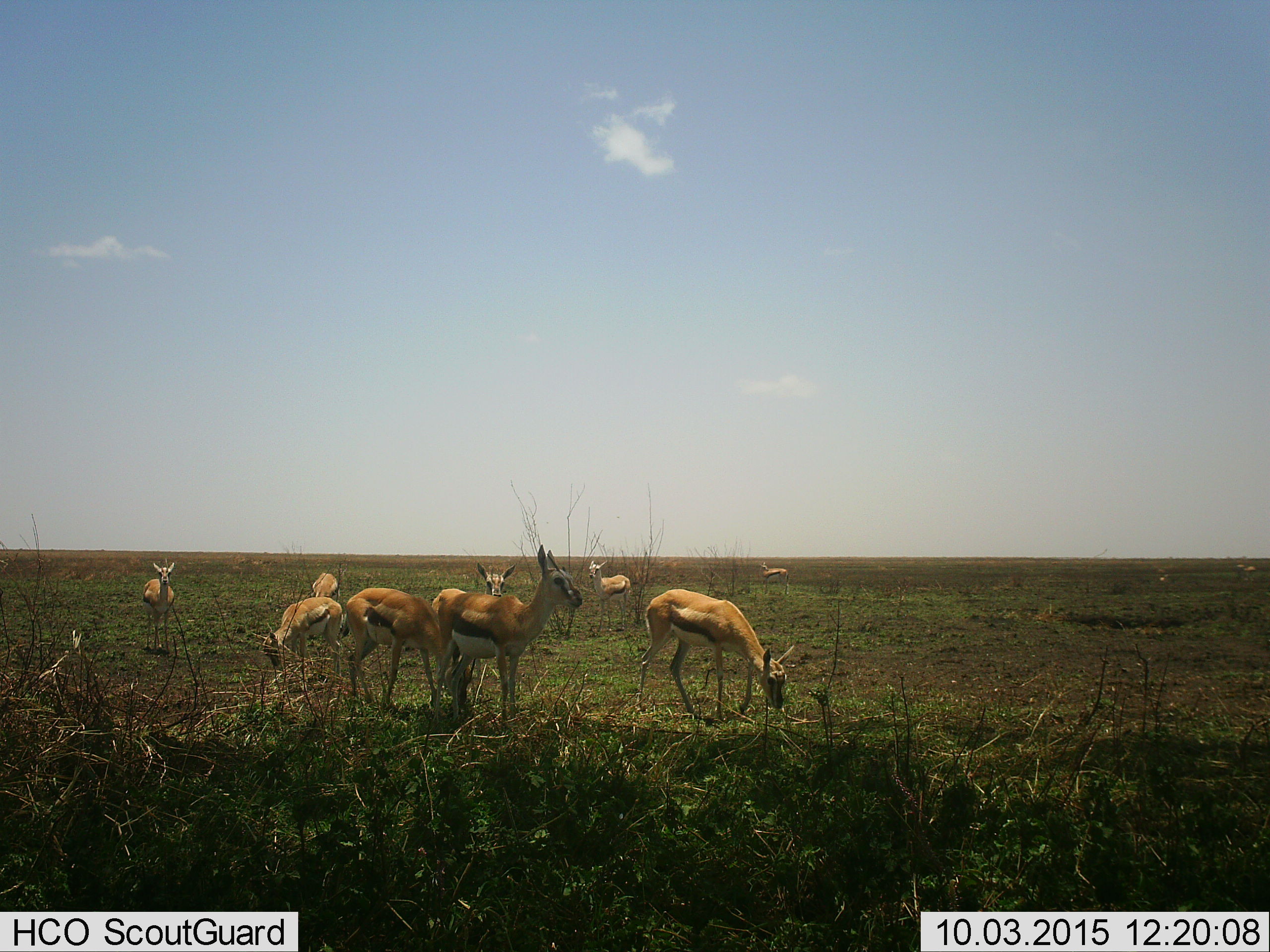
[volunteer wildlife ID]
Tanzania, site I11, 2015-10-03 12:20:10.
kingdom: Animalia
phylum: Chordata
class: Mammalia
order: Artiodactyla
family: Bovidae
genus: Eudorcas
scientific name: Eudorcas thomsonii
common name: thomson's gazelle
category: gazellethomsons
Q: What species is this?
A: Gazellethomsons (thomson's gazelle) (Eudorcas thomsonii).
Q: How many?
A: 10.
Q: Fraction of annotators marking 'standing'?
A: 78%.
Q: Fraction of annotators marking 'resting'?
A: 0%.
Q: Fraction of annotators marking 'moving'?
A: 22%.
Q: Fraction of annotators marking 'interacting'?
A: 0%.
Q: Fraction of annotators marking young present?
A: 0%.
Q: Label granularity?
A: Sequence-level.